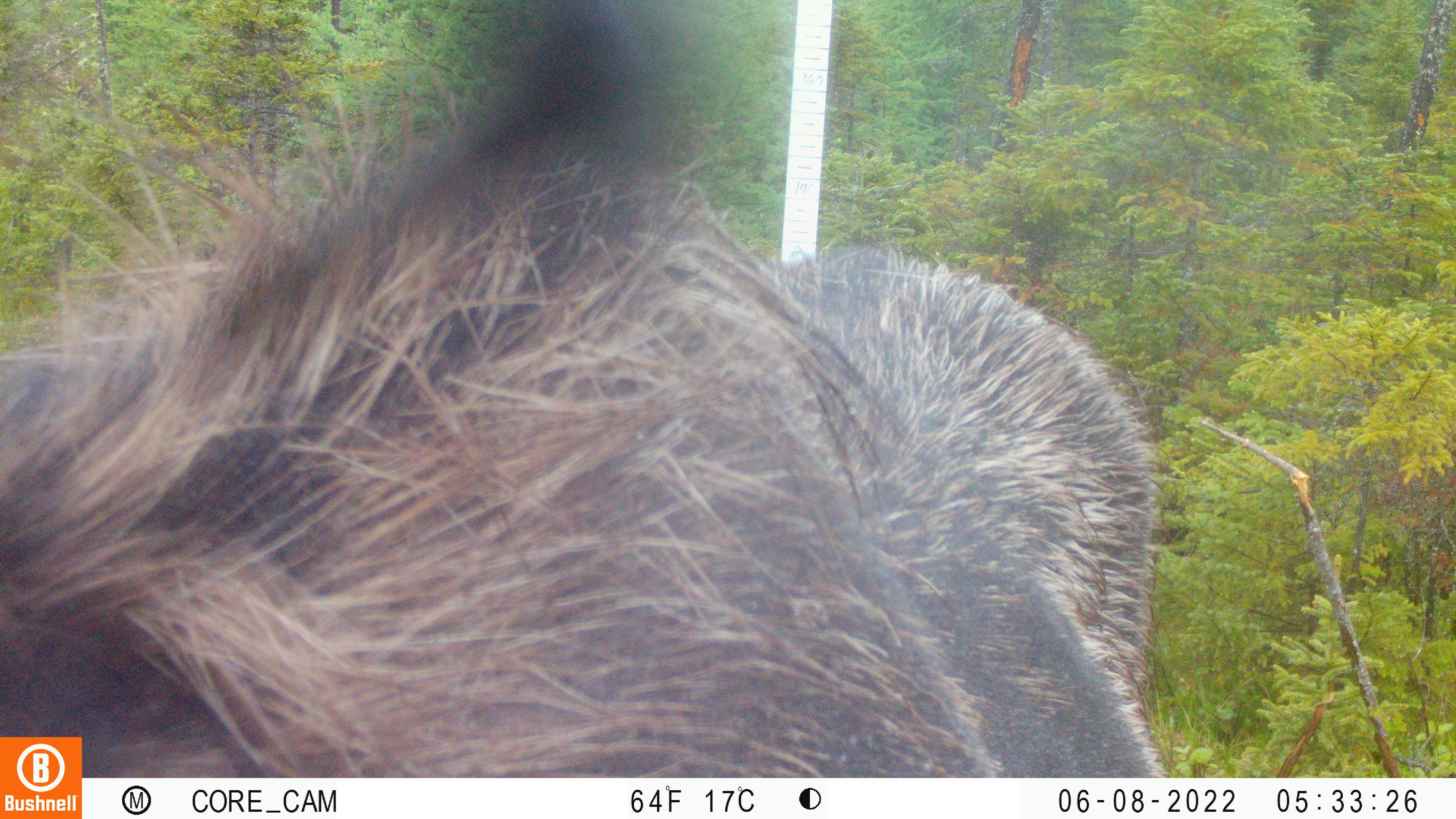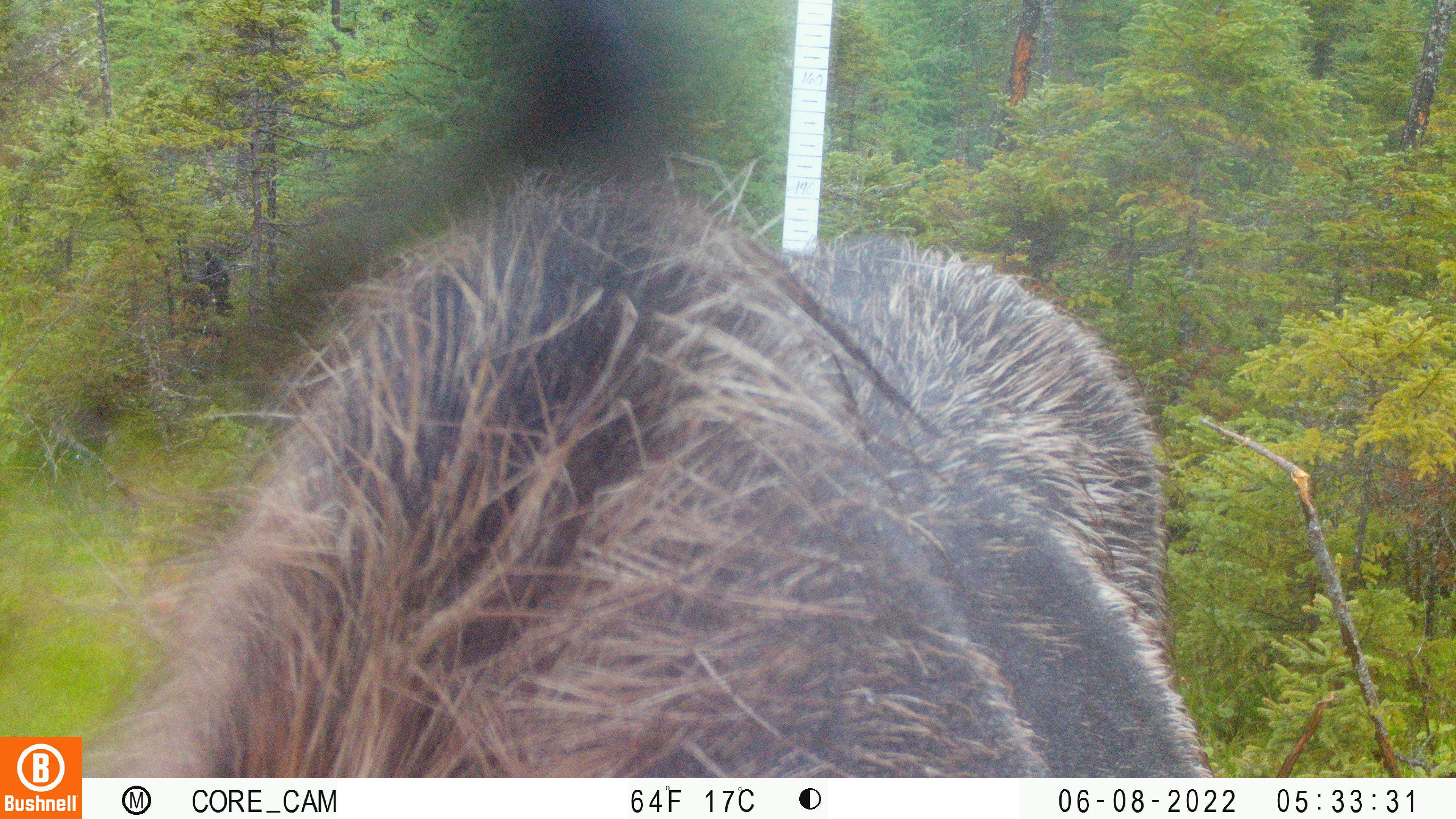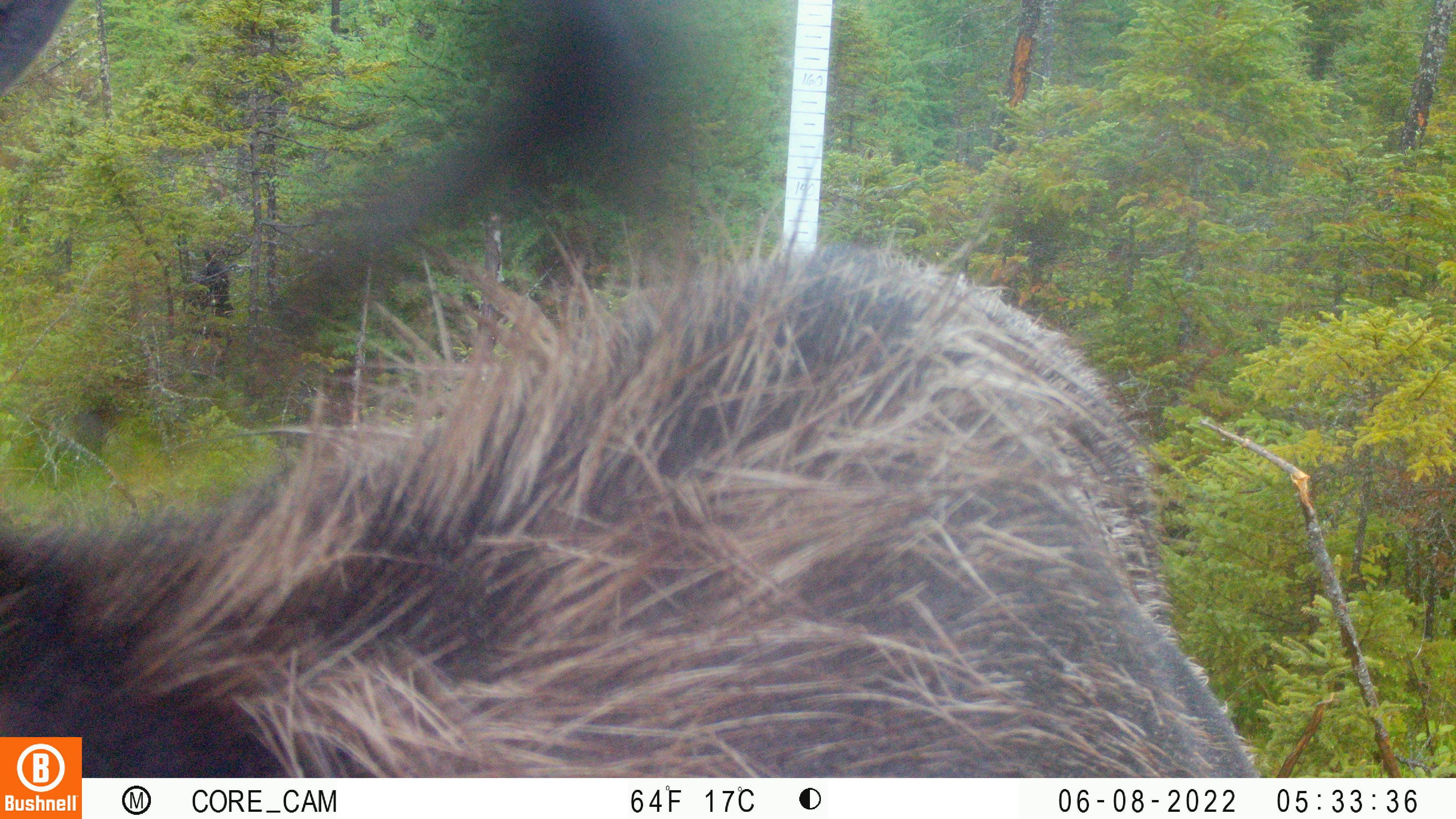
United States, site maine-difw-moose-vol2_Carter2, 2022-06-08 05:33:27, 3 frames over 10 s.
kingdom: Animalia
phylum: Chordata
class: Mammalia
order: Artiodactyla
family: Cervidae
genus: Alces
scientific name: Alces alces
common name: moose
Moose (Alces alces).